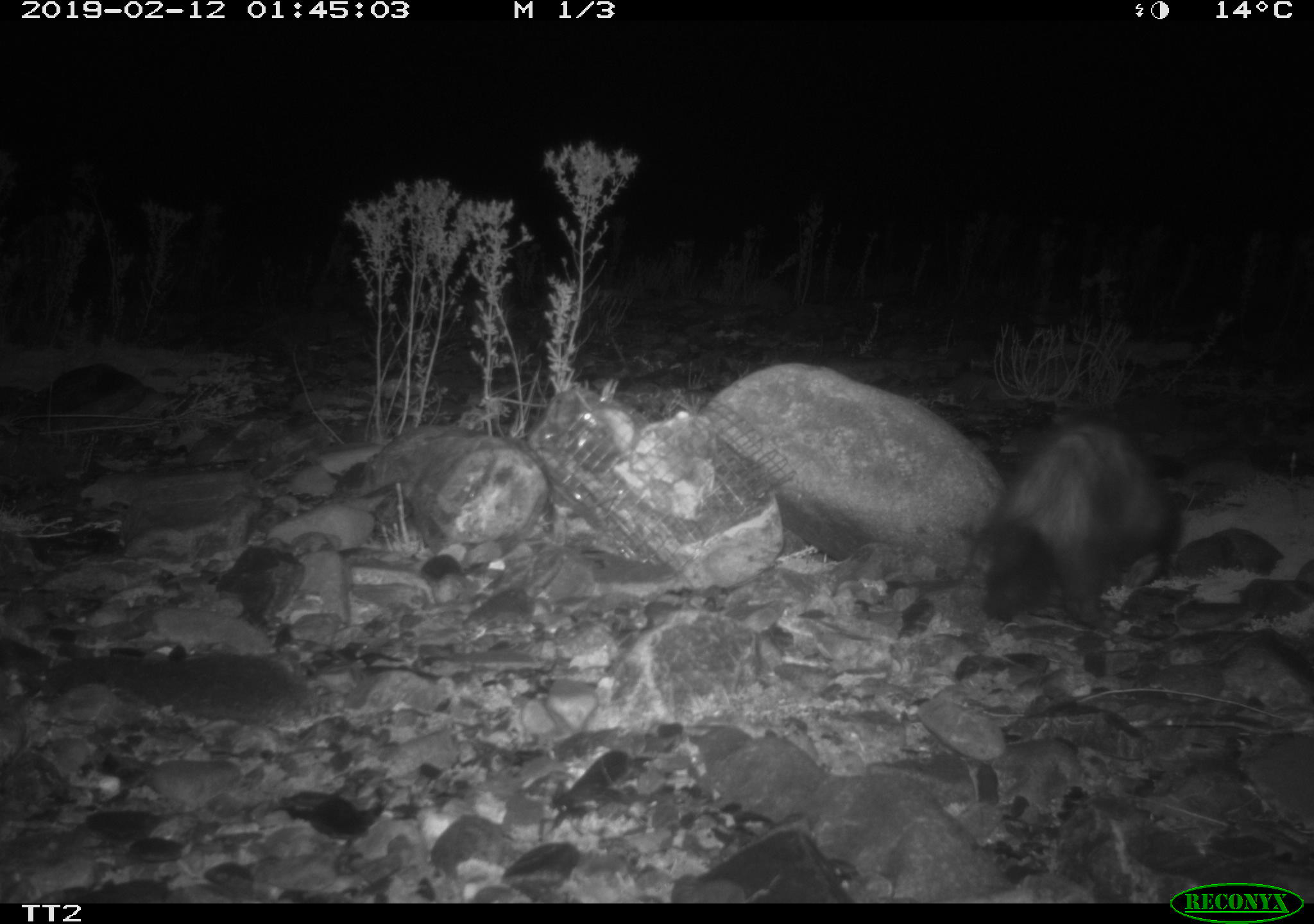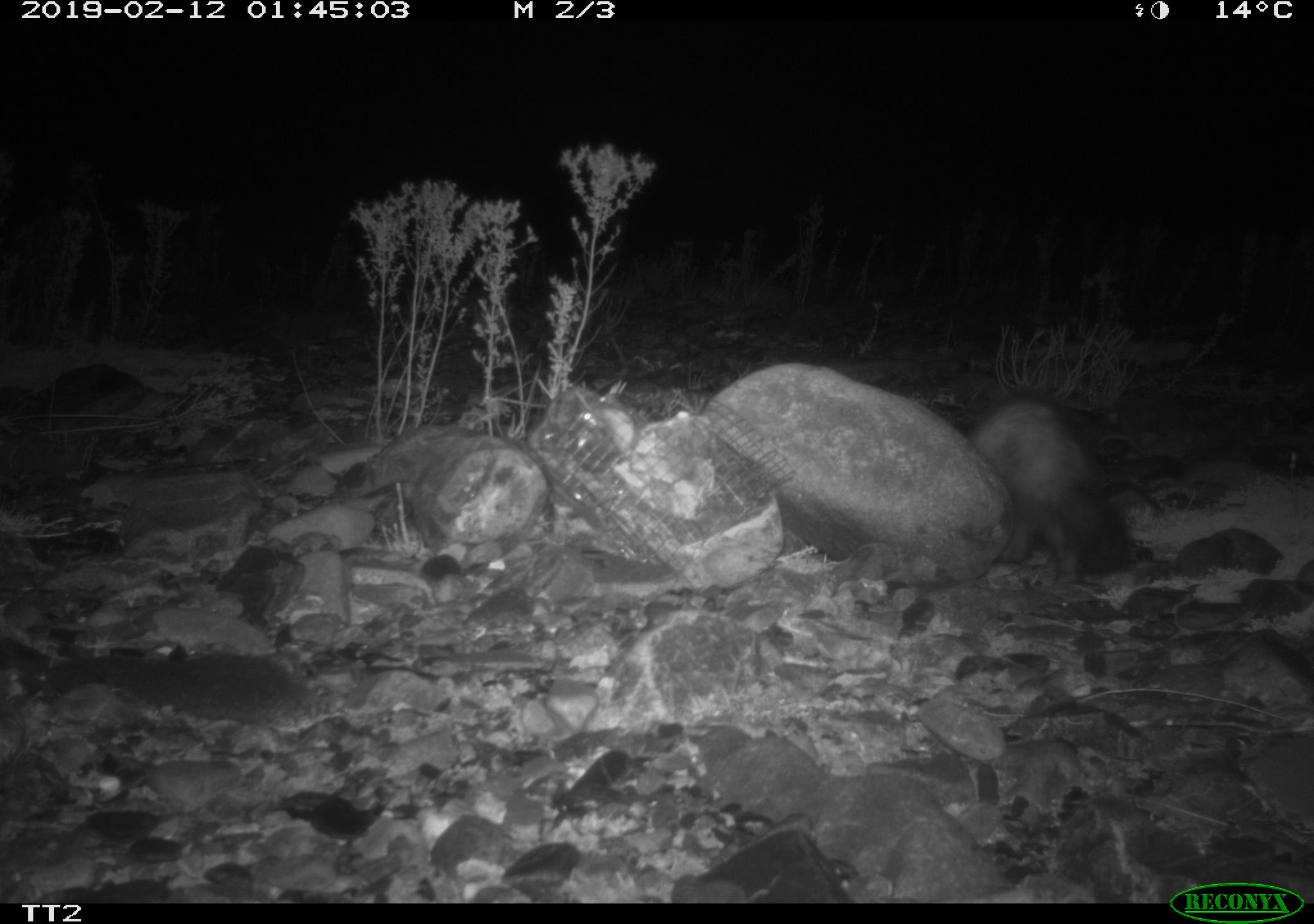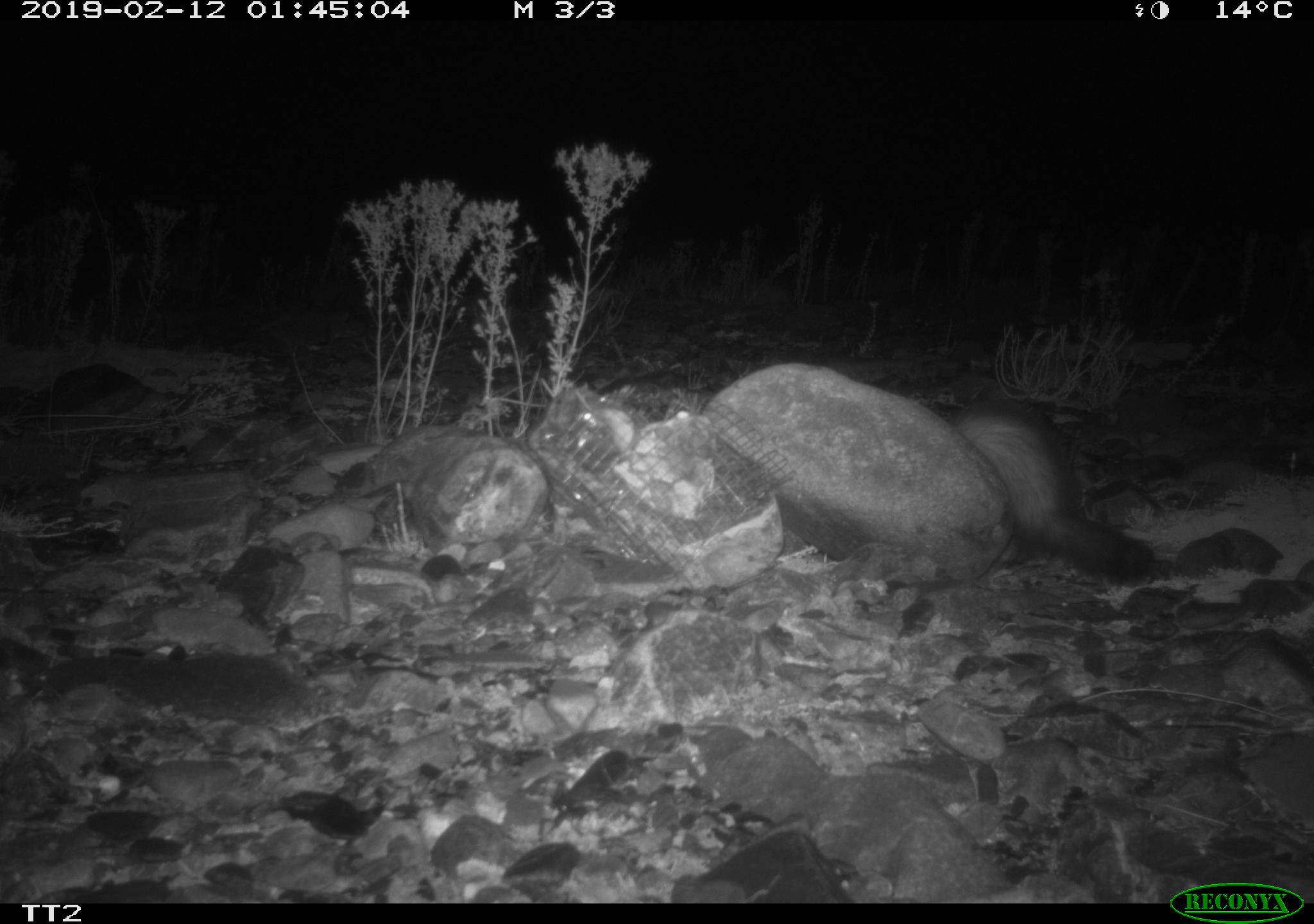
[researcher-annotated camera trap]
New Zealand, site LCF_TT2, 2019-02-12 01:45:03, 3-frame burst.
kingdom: Animalia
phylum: Chordata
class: Mammalia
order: Carnivora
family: Mustelidae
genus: Mustela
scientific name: Mustela furo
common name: ferret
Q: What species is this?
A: Ferret (Mustela furo).